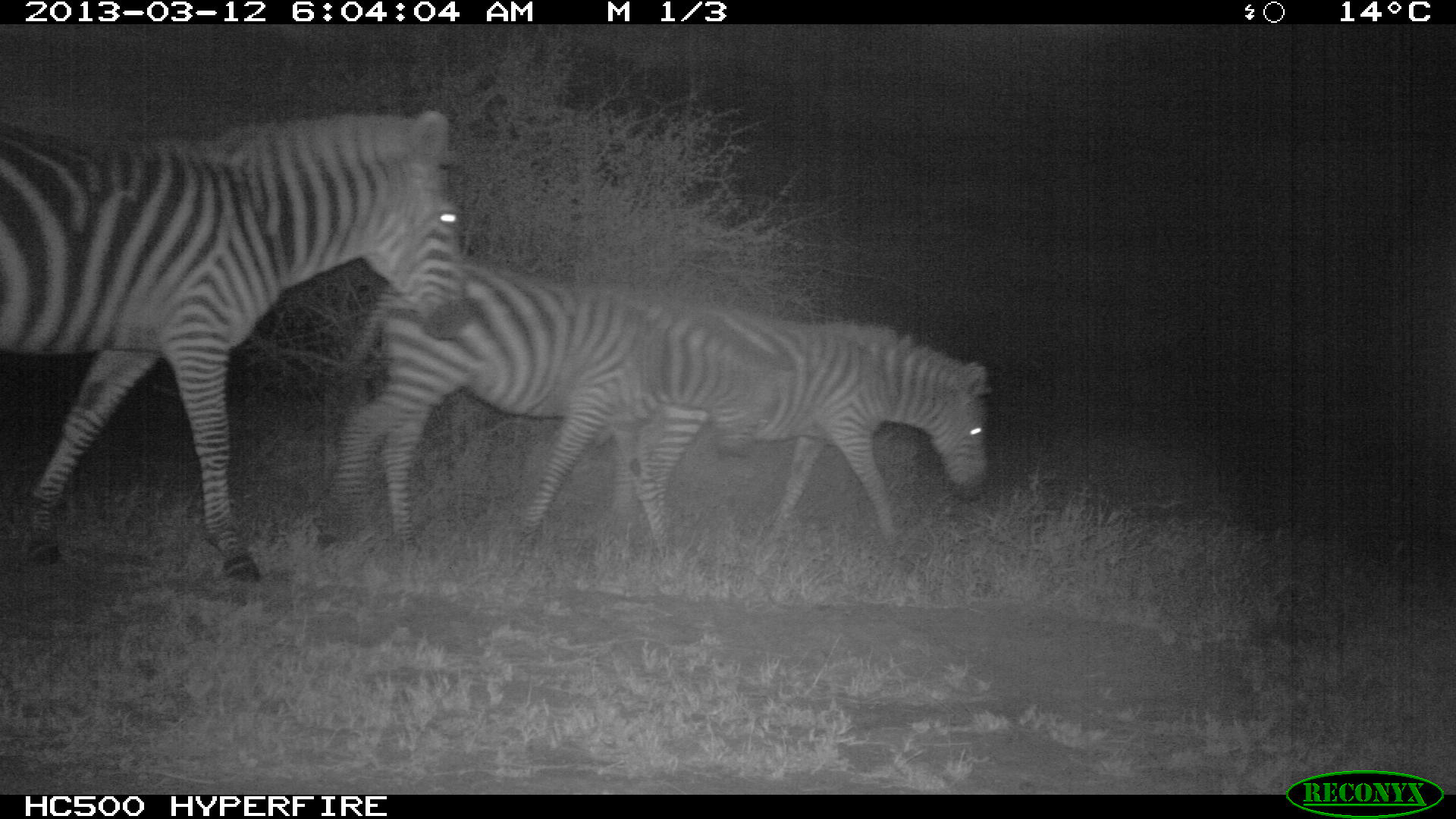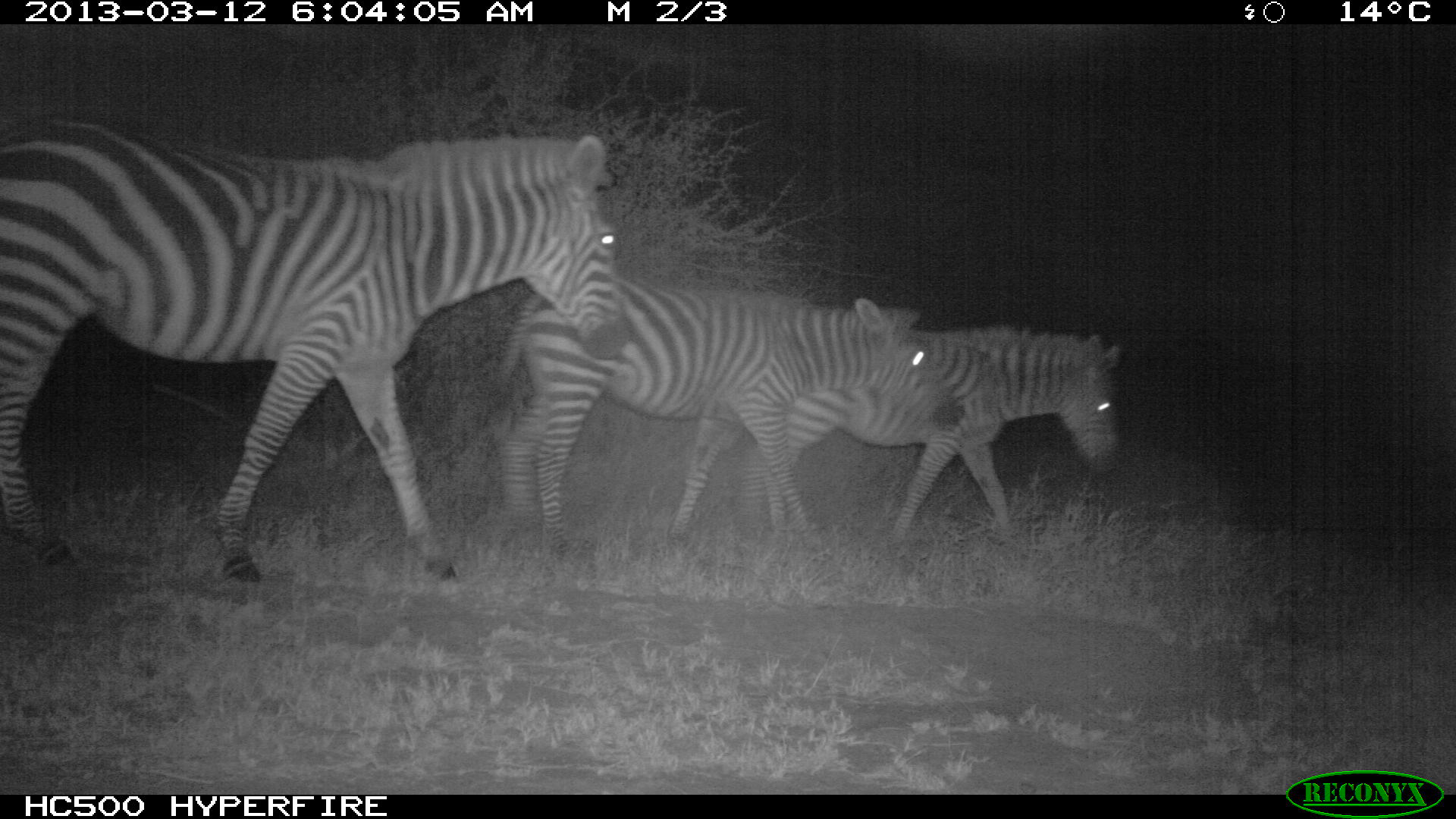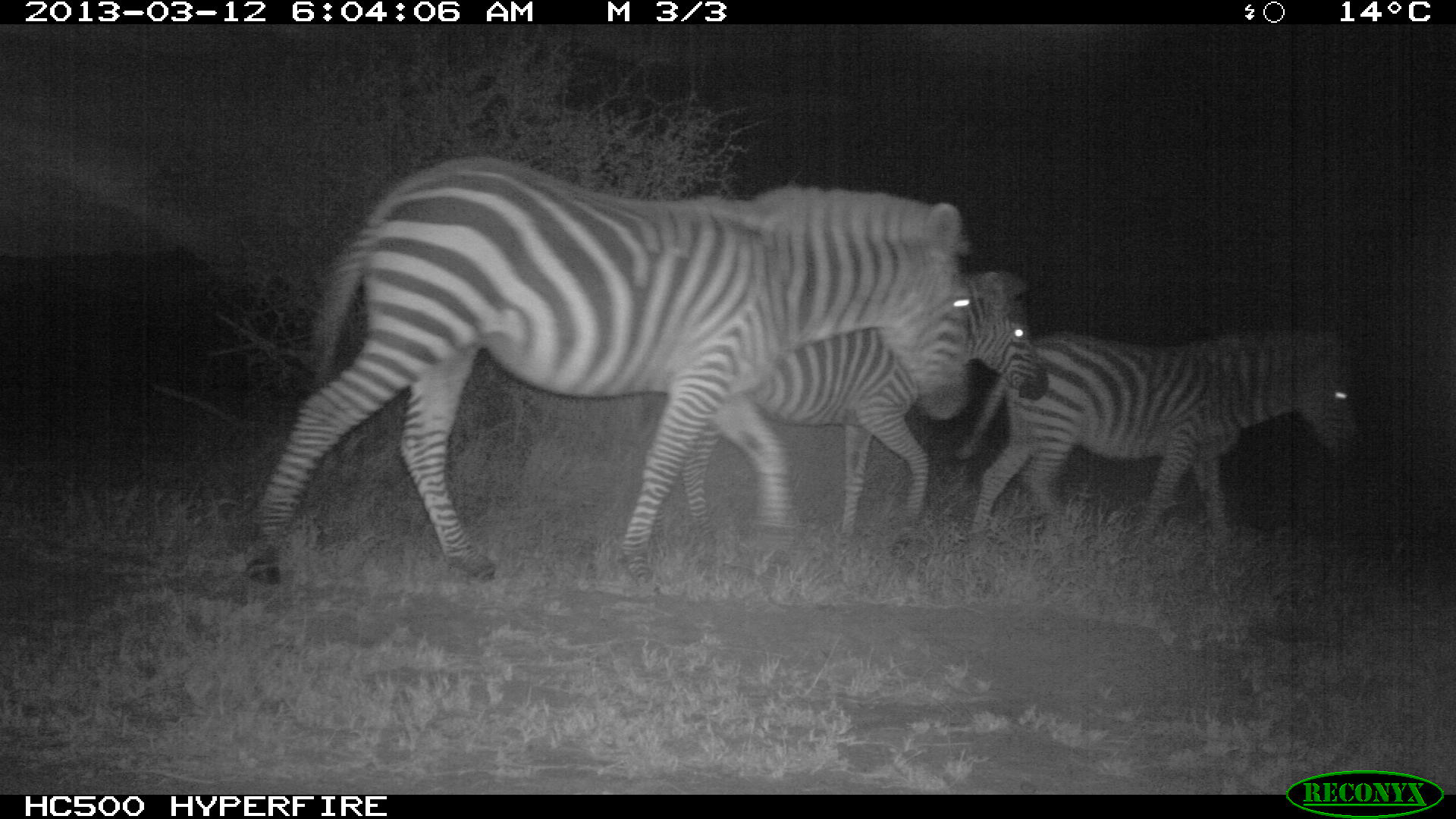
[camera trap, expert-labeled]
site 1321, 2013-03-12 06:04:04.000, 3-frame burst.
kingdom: Animalia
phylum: Chordata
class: Mammalia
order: Perissodactyla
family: Equidae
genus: Equus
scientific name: Equus quagga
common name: plains zebra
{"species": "Equus quagga (plains zebra)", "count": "3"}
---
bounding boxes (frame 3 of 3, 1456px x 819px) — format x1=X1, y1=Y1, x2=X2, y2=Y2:
equus quagga: x1=249, y1=155, x2=978, y2=588; x1=953, y1=325, x2=1364, y2=574; x1=672, y1=269, x2=1047, y2=540